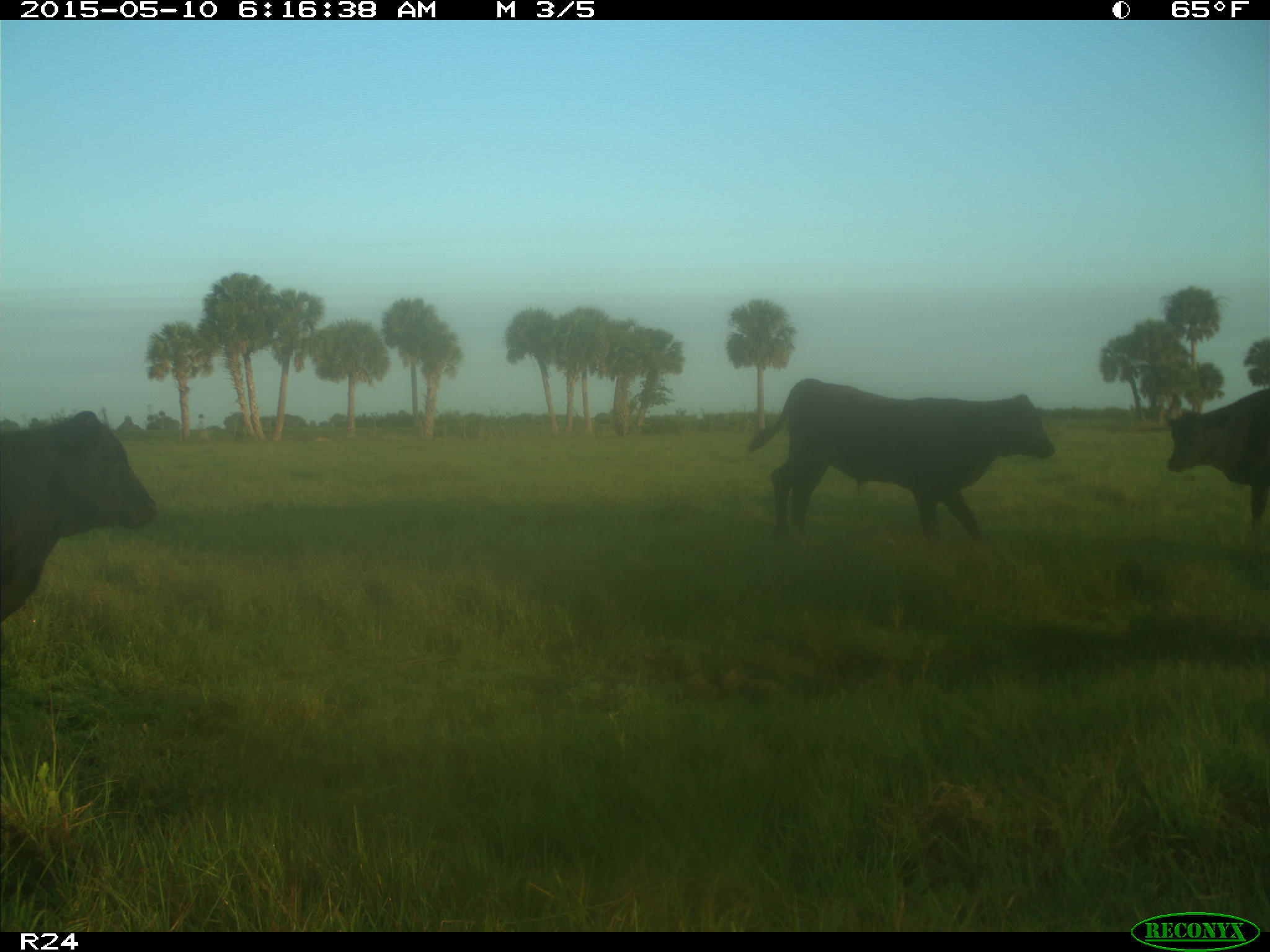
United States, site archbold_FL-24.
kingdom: Animalia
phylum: Chordata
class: Mammalia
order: Artiodactyla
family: Bovidae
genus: Bos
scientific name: Bos taurus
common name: domestic cow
Bos taurus (domestic cow).